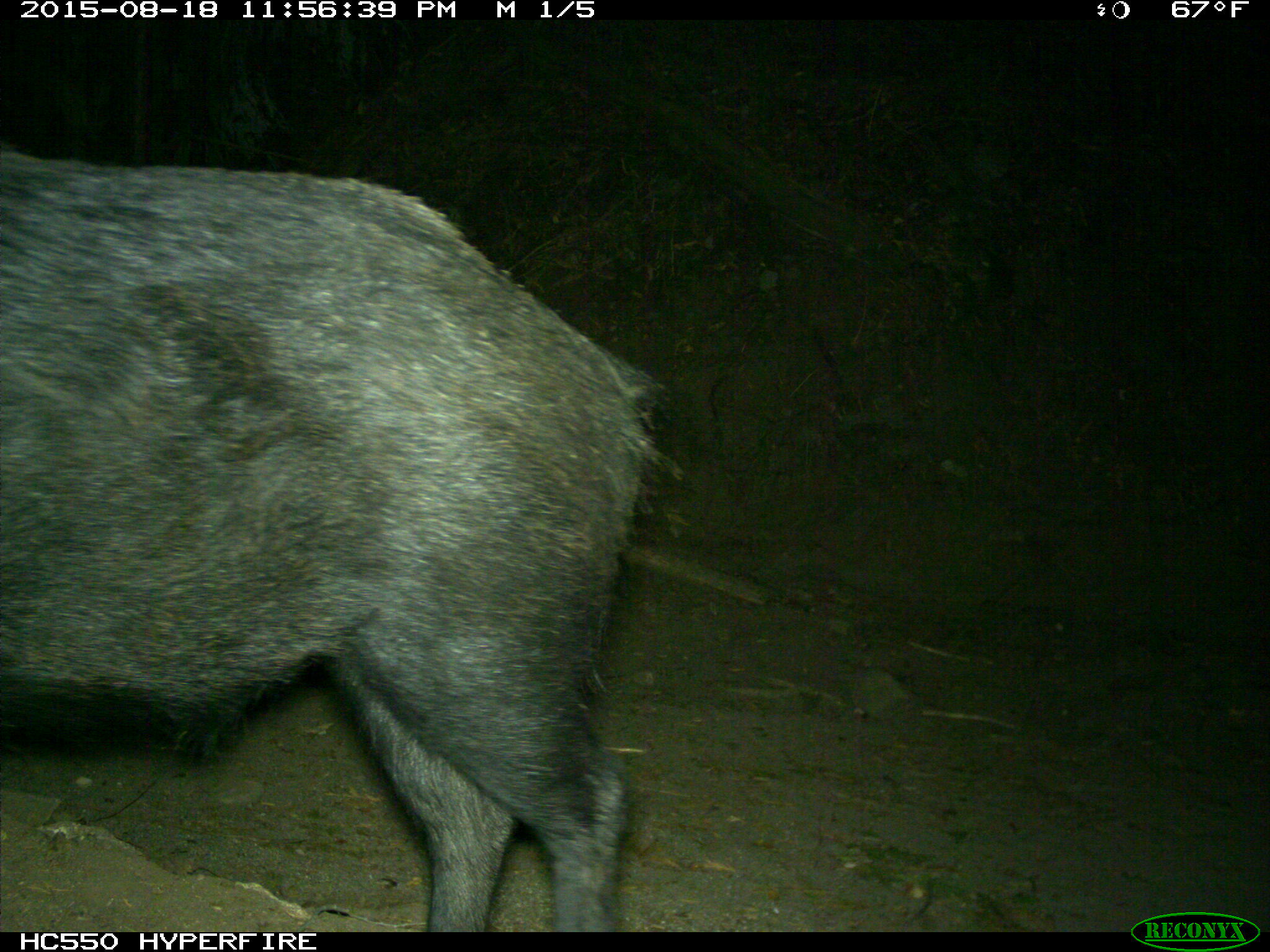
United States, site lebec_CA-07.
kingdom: Animalia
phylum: Chordata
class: Mammalia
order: Artiodactyla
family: Suidae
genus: Sus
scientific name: Sus scrofa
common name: wild boar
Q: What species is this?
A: Sus scrofa (wild boar).